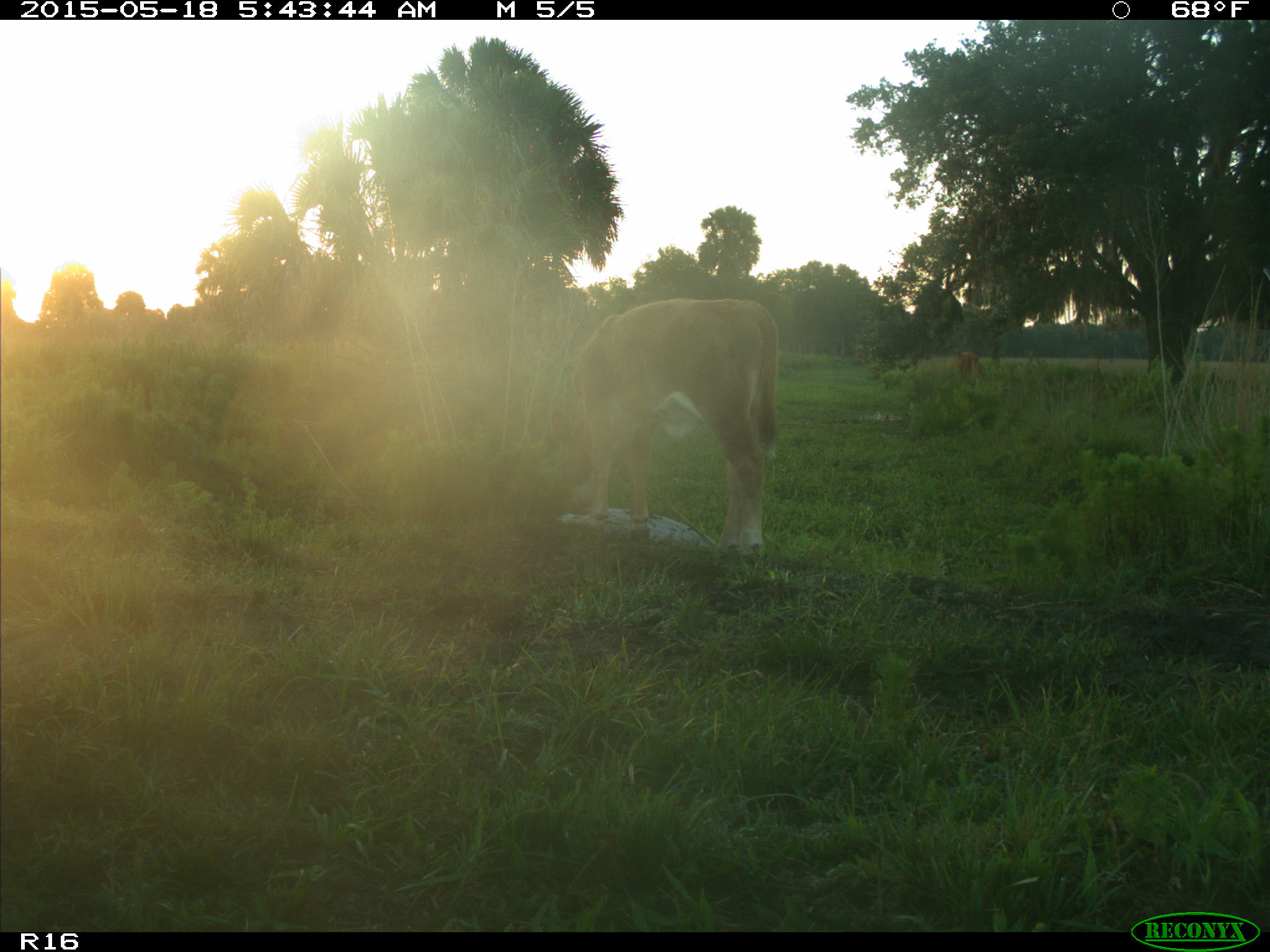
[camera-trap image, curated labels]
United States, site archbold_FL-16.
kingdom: Animalia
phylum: Chordata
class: Mammalia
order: Artiodactyla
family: Bovidae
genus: Bos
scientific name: Bos taurus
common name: domestic cow